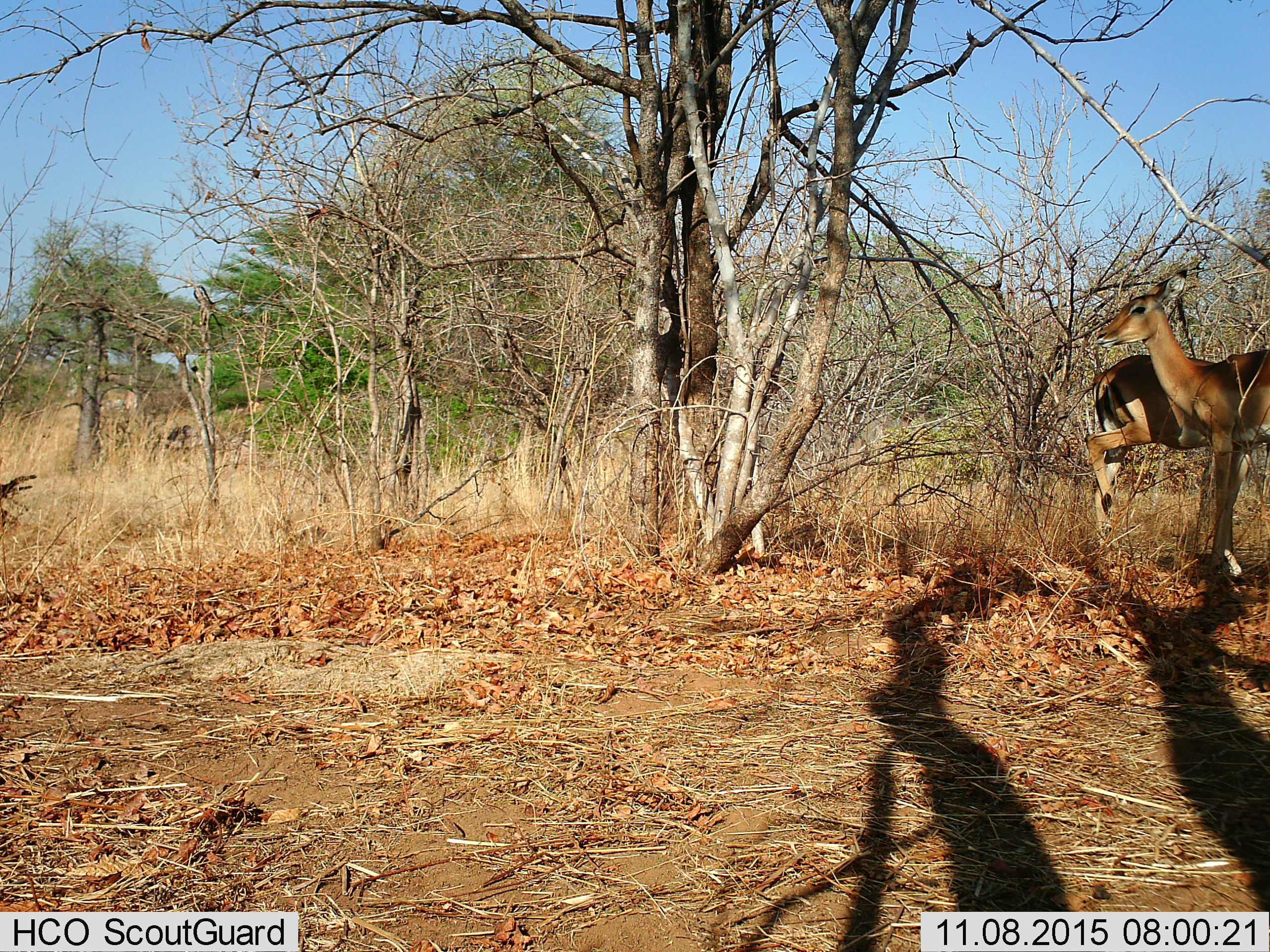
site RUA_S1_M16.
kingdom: Animalia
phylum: Chordata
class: Mammalia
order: Artiodactyla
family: Bovidae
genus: Aepyceros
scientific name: Aepyceros melampus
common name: impala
Impala (Aepyceros melampus), count 2. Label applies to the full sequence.